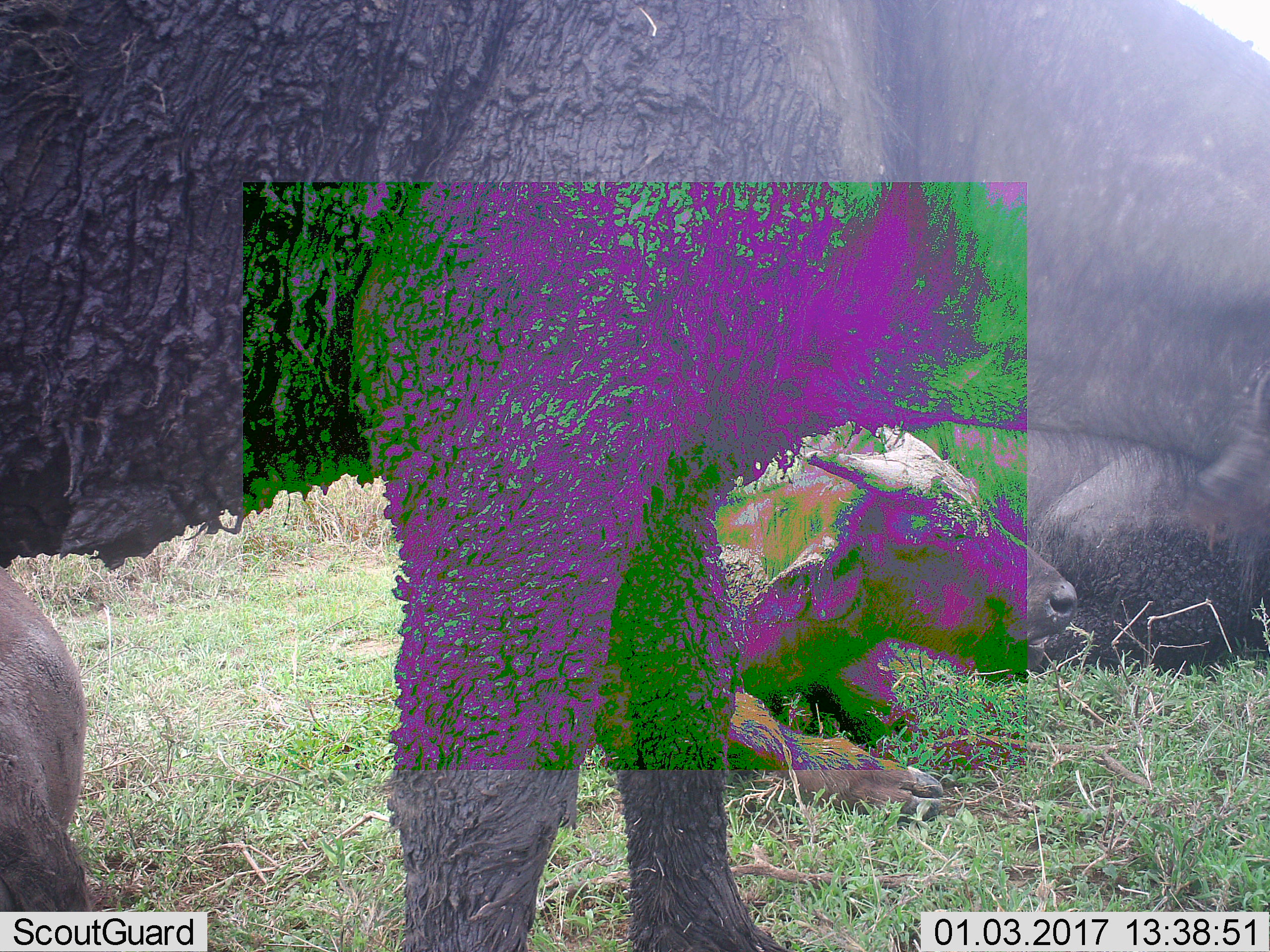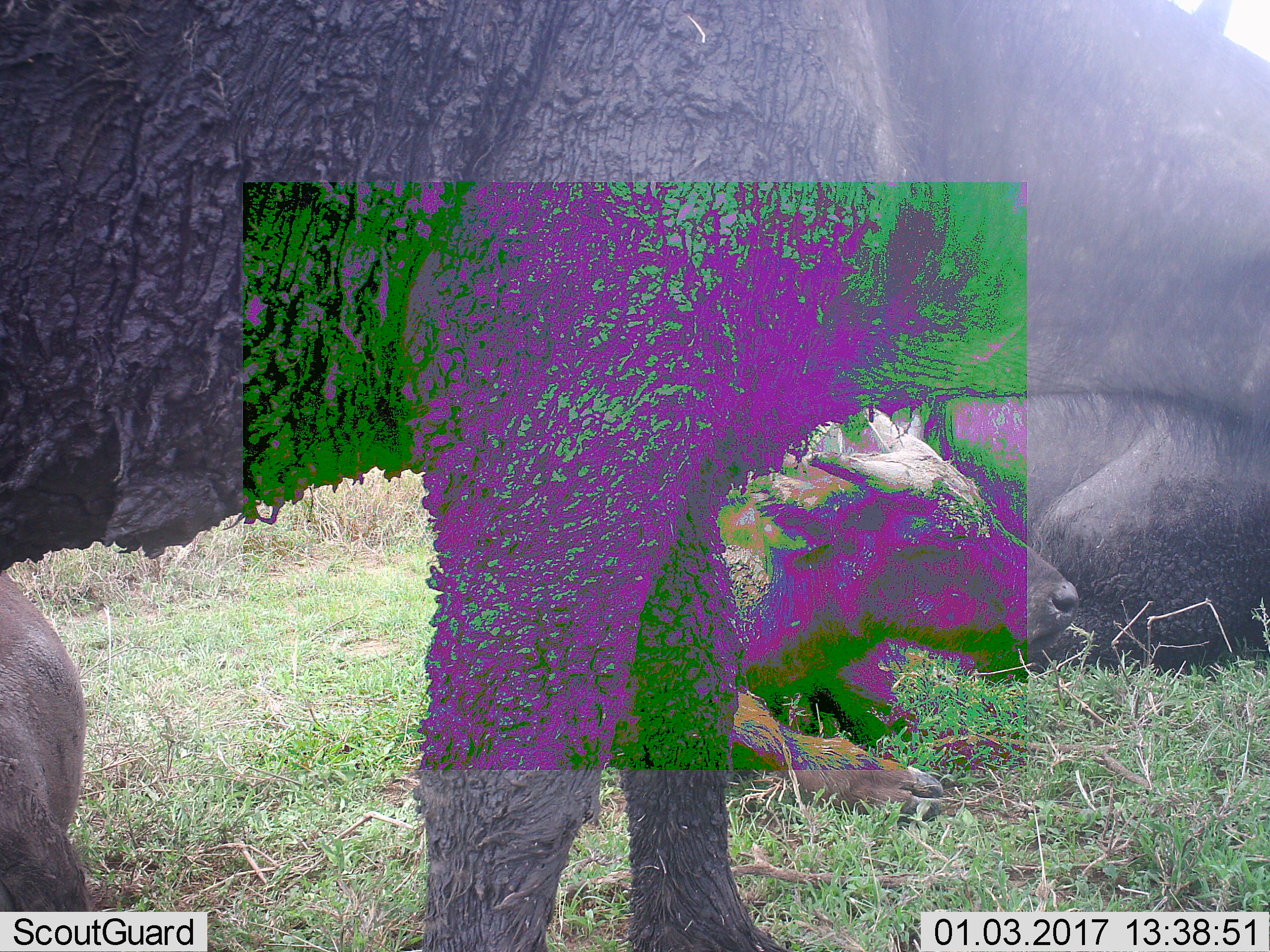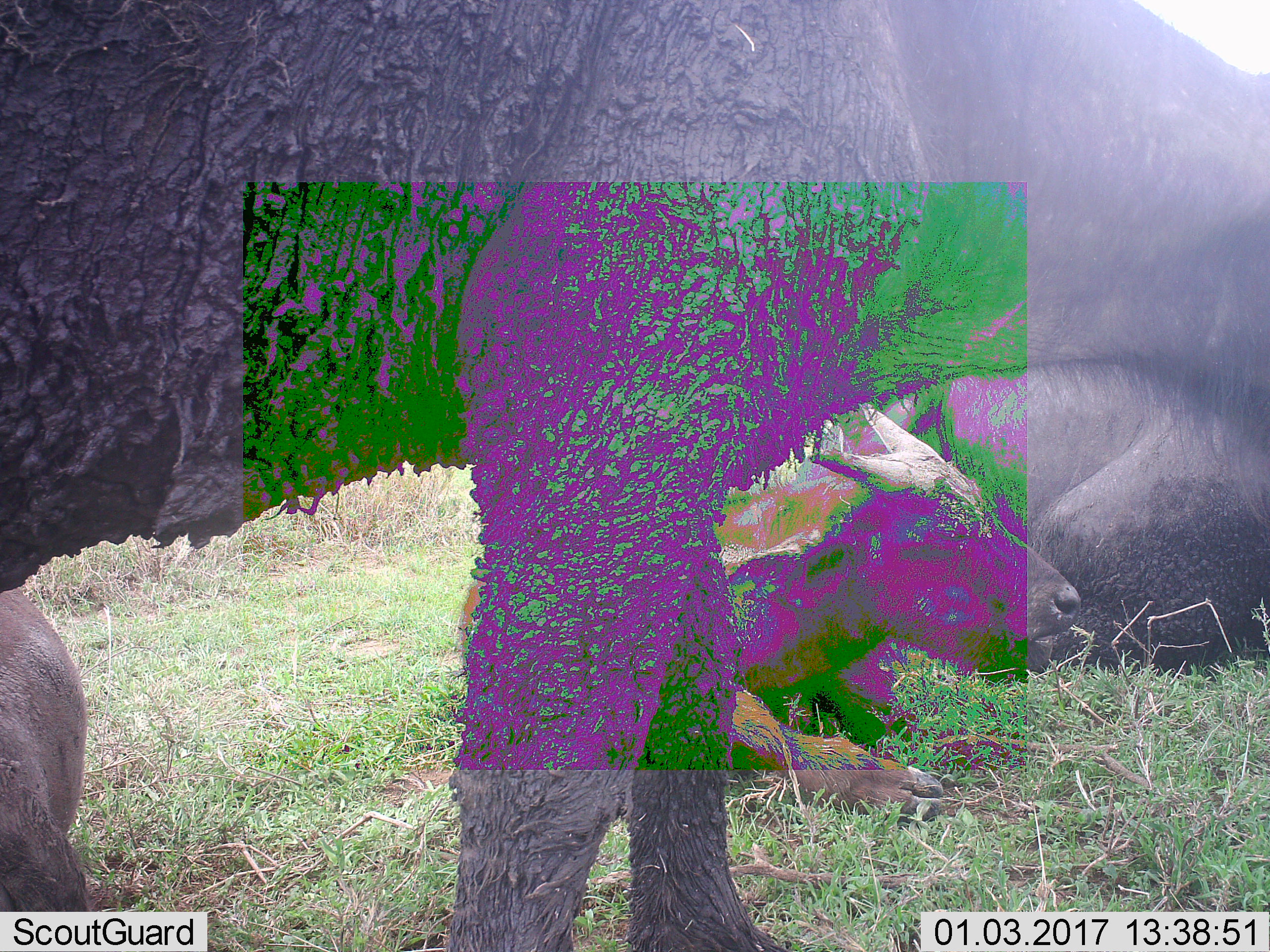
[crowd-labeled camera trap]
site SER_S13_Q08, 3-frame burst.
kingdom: Animalia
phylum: Chordata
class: Mammalia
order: Artiodactyla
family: Bovidae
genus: Syncerus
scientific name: Syncerus caffer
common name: african buffalo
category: buffalo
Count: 4.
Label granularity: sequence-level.